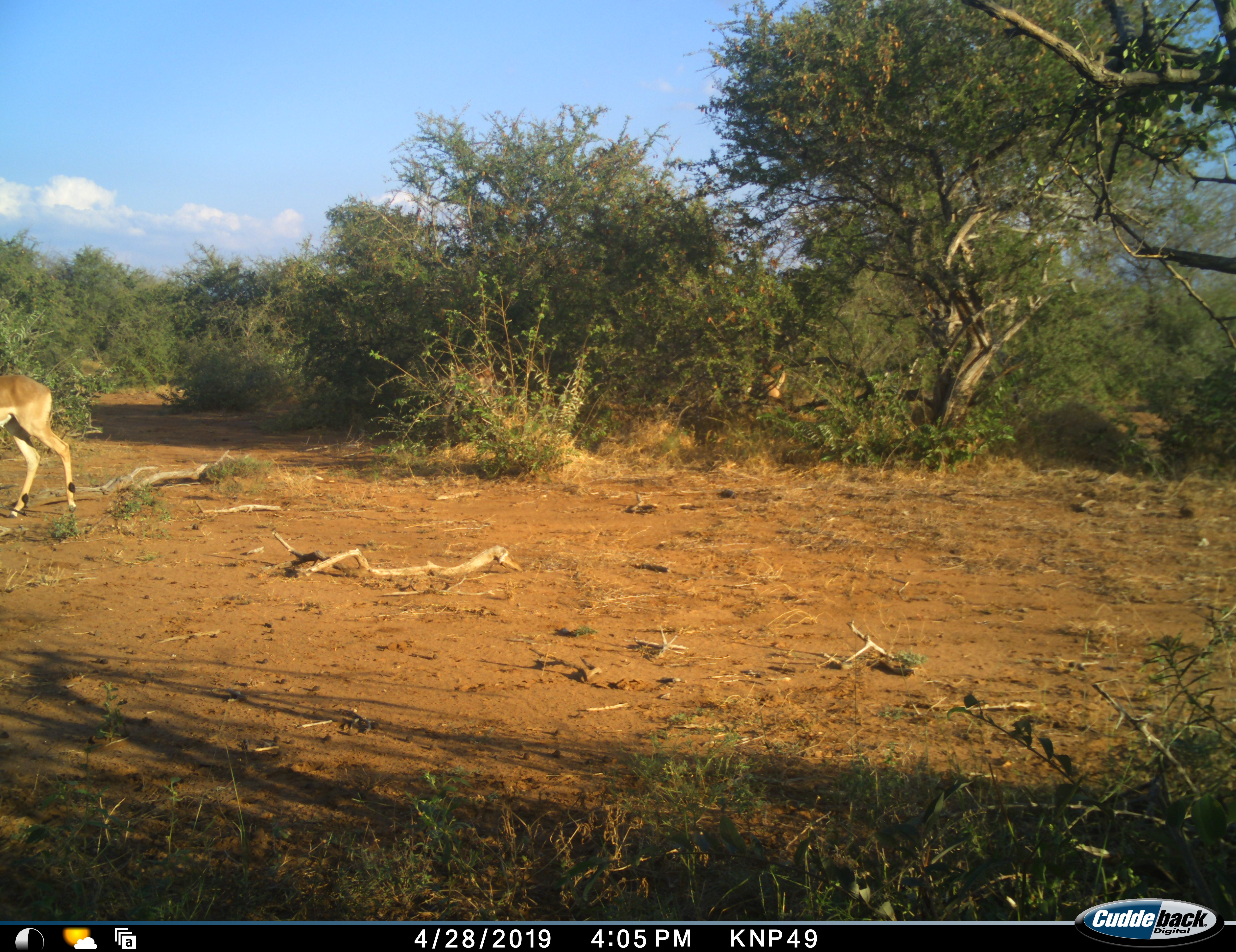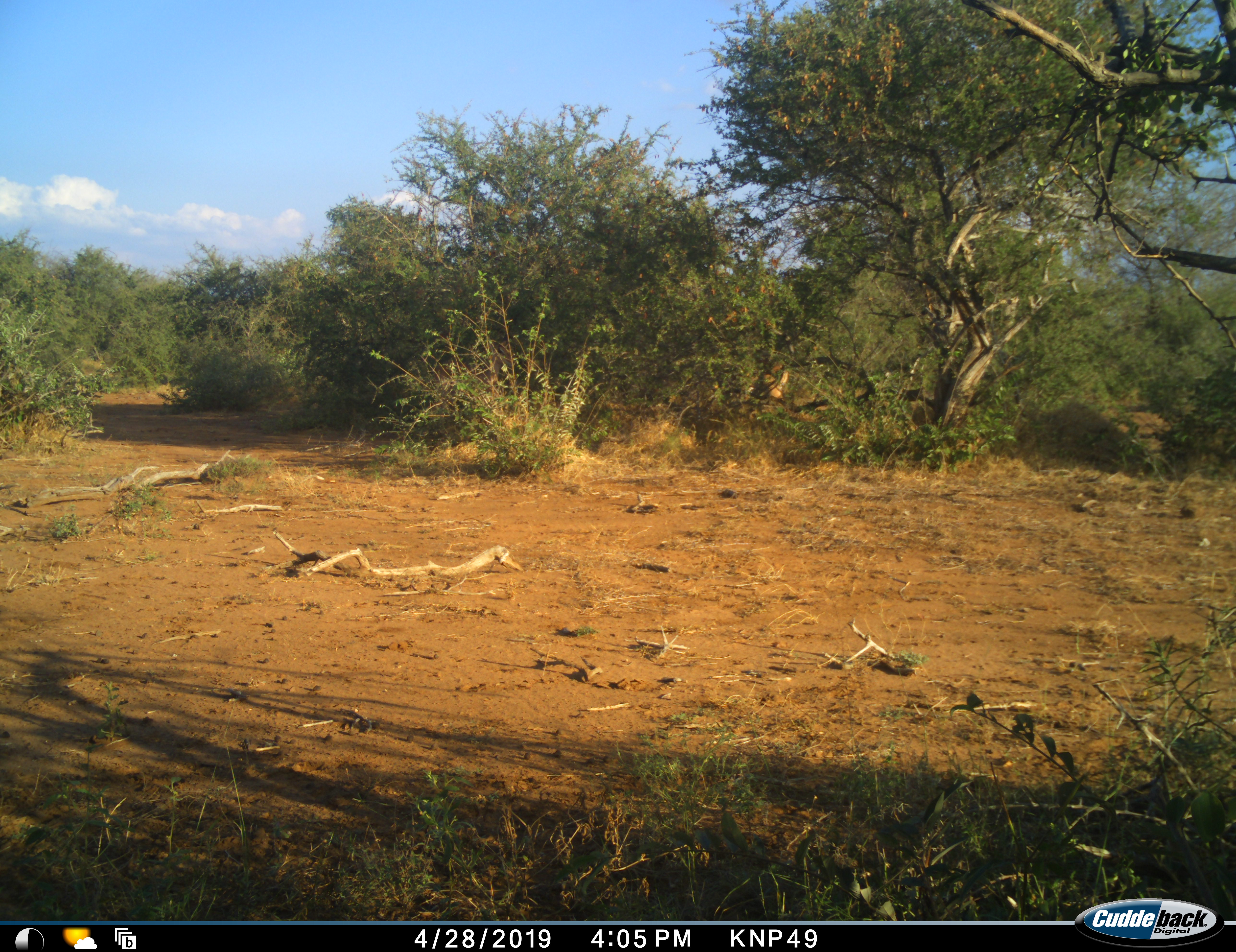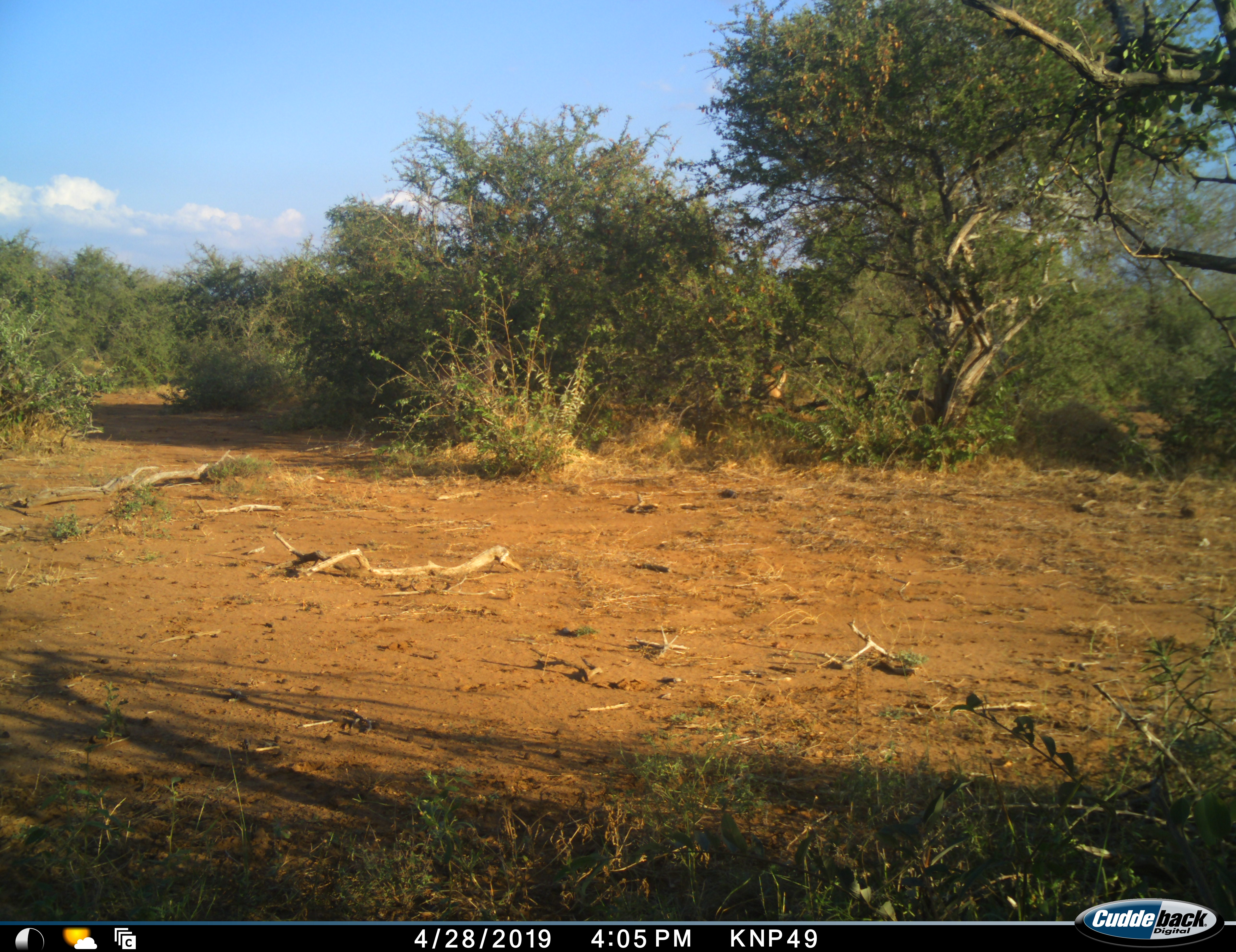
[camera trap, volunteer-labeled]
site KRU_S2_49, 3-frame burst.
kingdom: Animalia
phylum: Chordata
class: Mammalia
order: Artiodactyla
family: Bovidae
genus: Aepyceros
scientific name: Aepyceros melampus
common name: impala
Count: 1.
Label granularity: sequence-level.